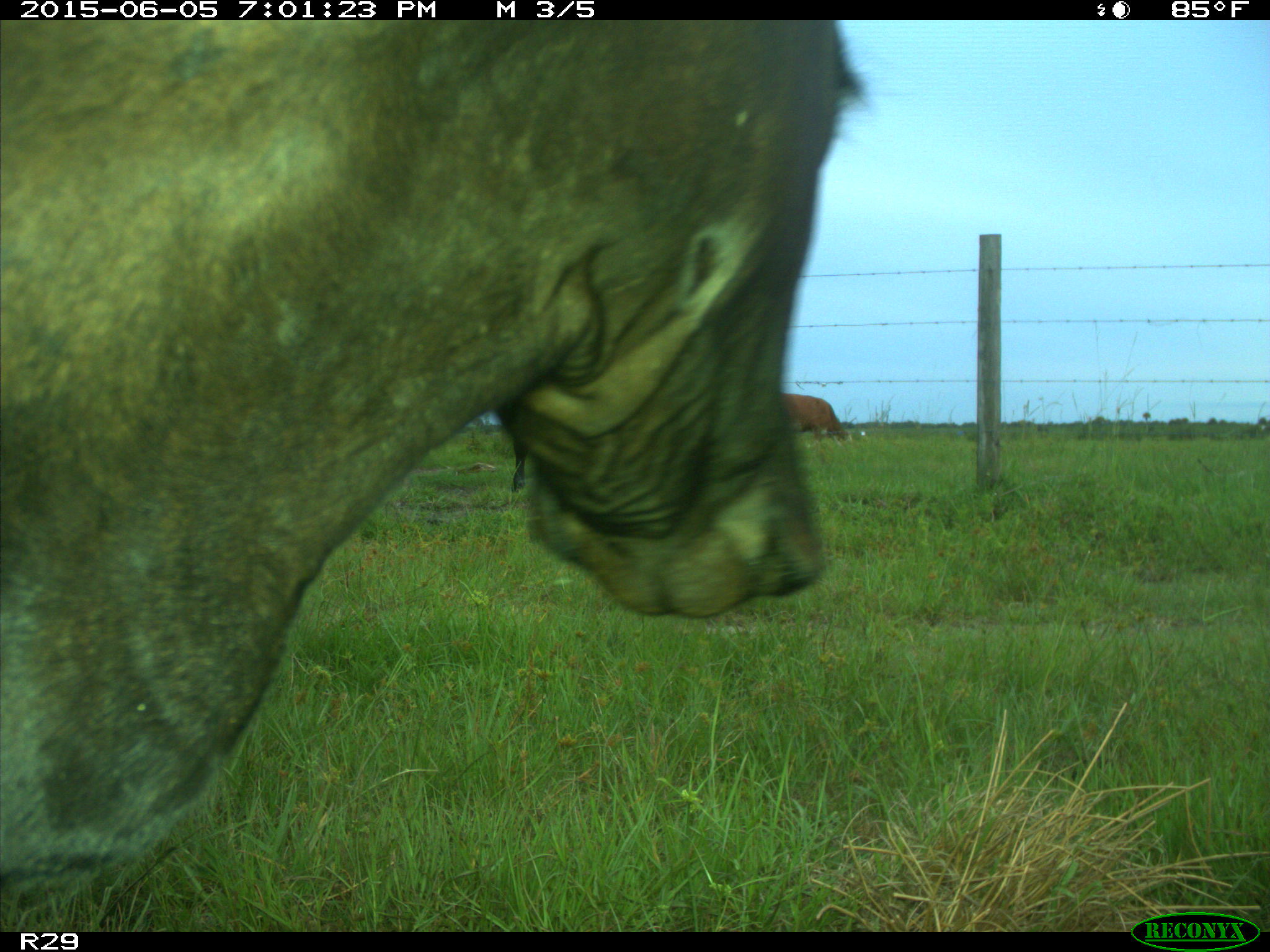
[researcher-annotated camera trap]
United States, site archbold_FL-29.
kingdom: Animalia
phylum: Chordata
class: Mammalia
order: Artiodactyla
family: Bovidae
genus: Bos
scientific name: Bos taurus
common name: domestic cow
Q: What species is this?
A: Bos taurus (domestic cow).